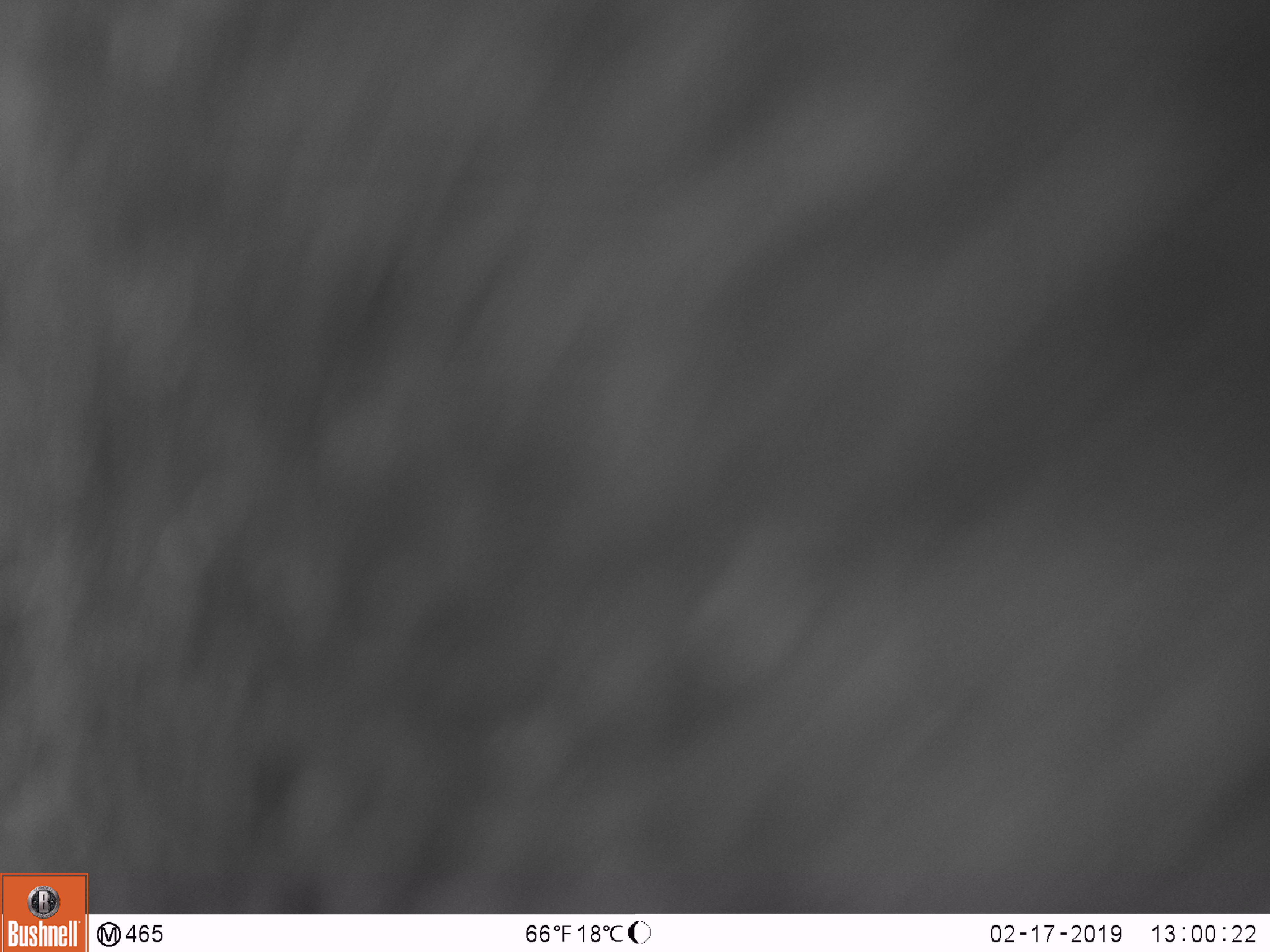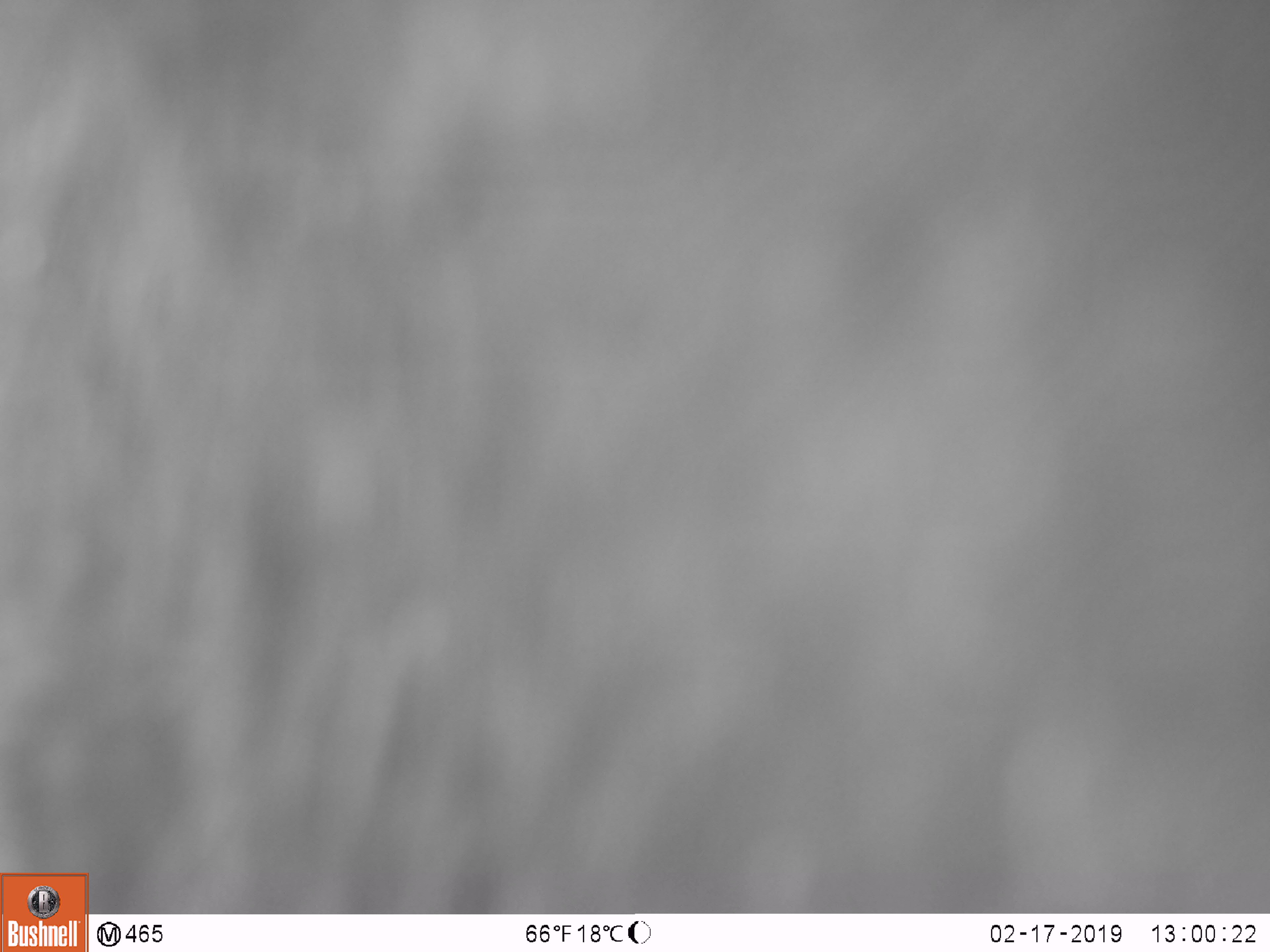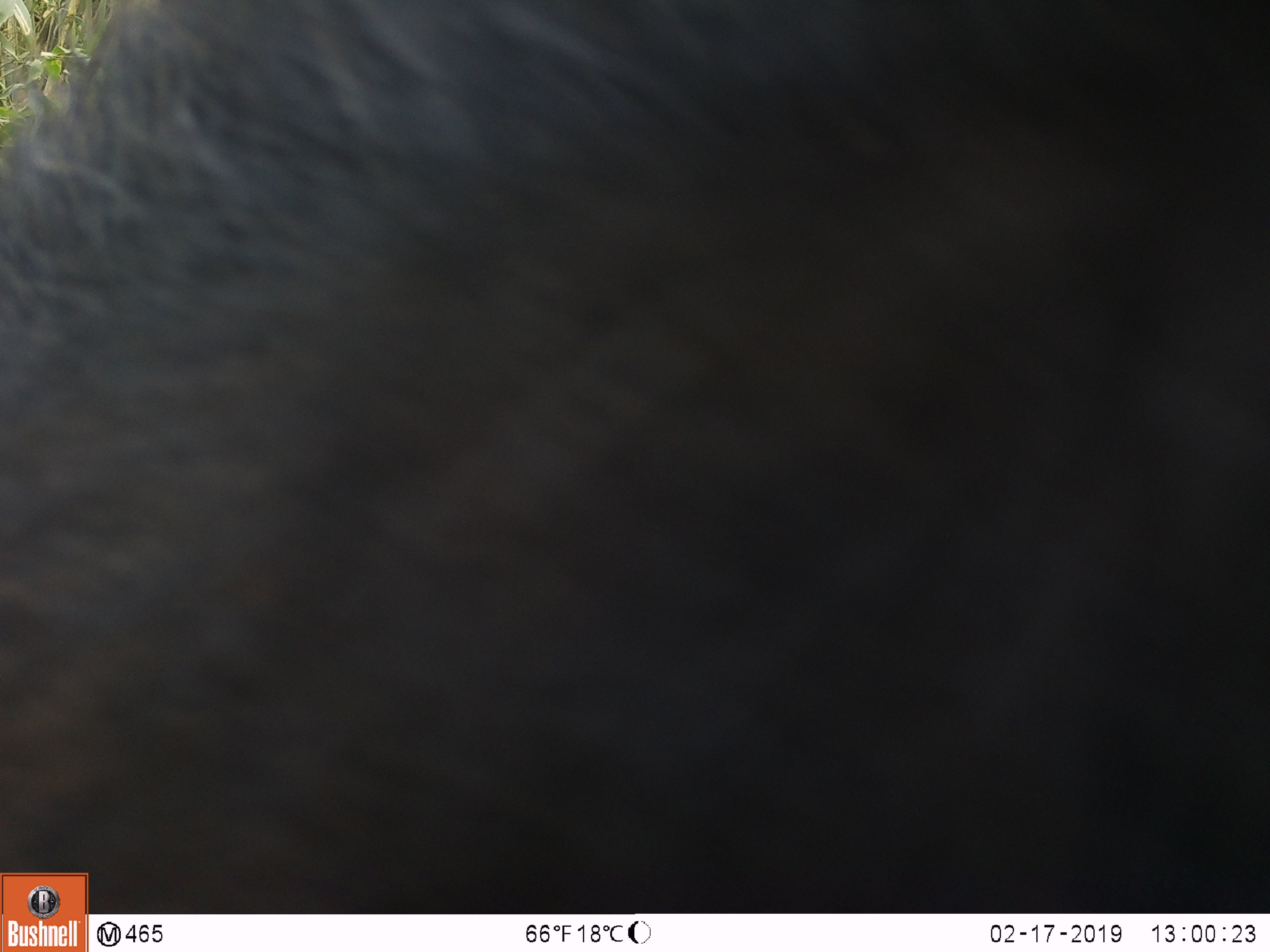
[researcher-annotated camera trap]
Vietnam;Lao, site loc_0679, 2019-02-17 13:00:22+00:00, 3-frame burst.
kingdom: Animalia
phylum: Chordata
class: Mammalia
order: Artiodactyla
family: Bovidae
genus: Capricornis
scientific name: Capricornis sumatraensis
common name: chinese serow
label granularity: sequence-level